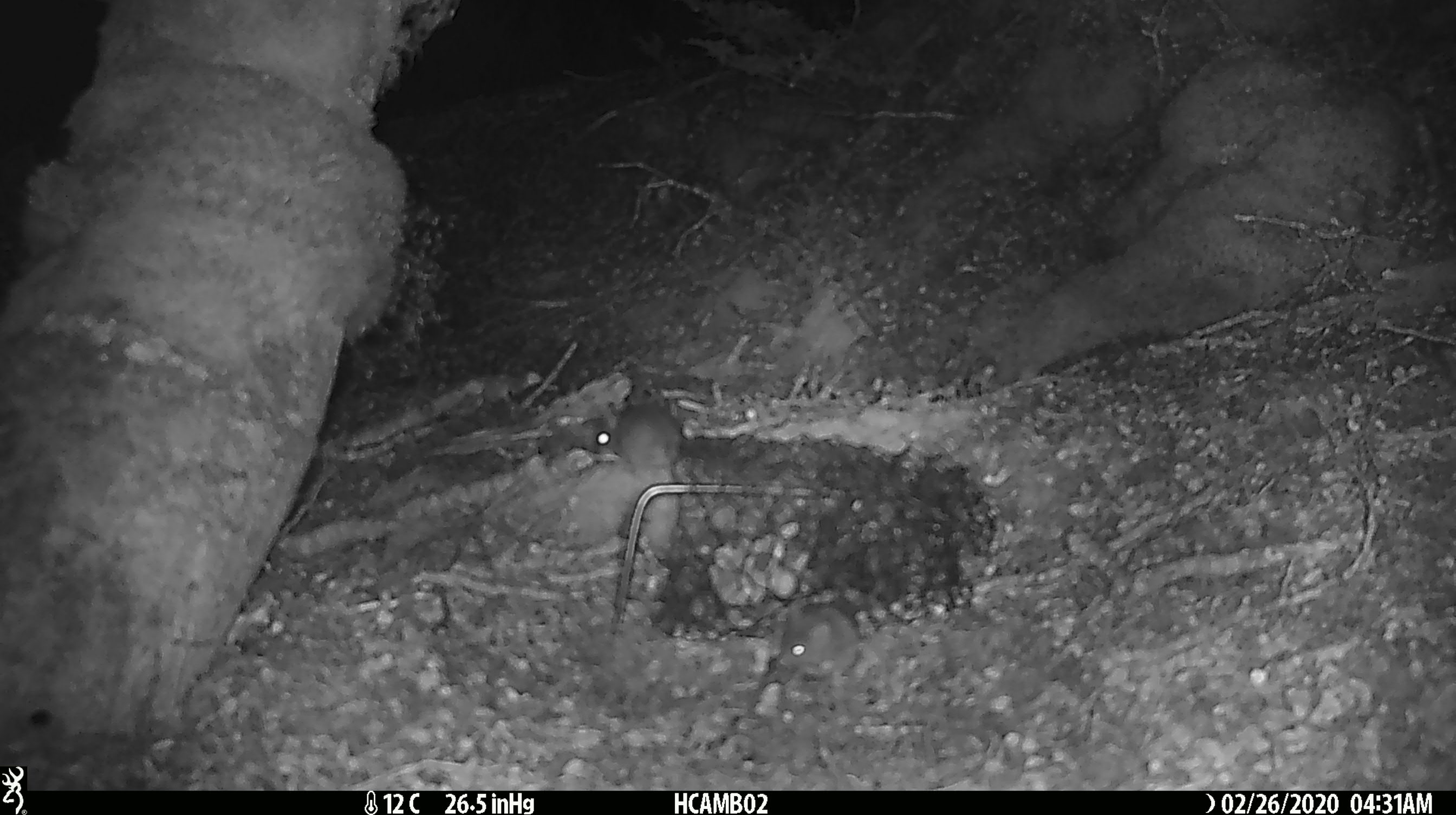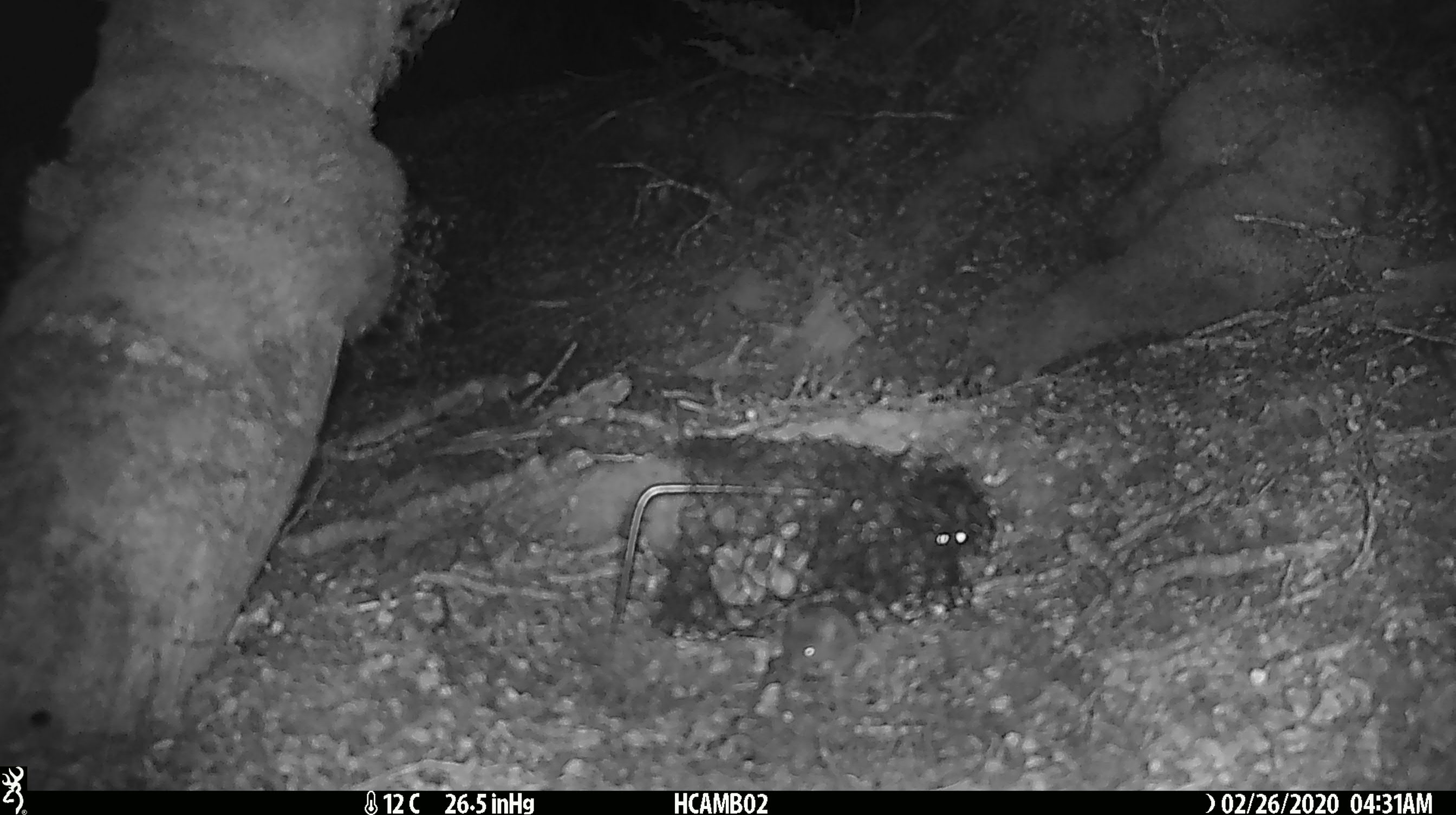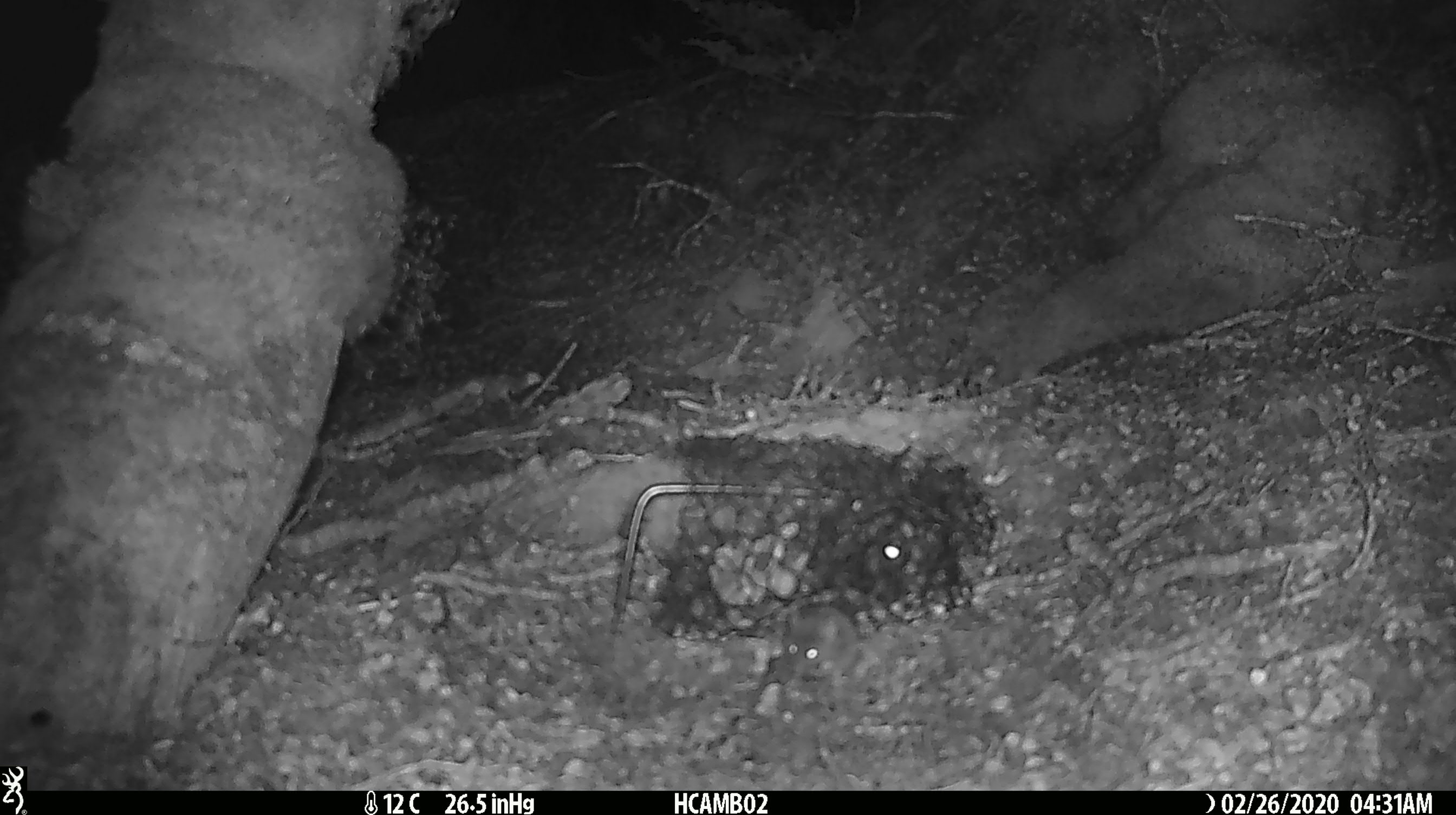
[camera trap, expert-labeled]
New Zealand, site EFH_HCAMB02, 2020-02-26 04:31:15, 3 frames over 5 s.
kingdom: Animalia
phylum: Chordata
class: Mammalia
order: Rodentia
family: Muridae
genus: Mus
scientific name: Mus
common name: mouse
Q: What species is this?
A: Mouse (Mus).